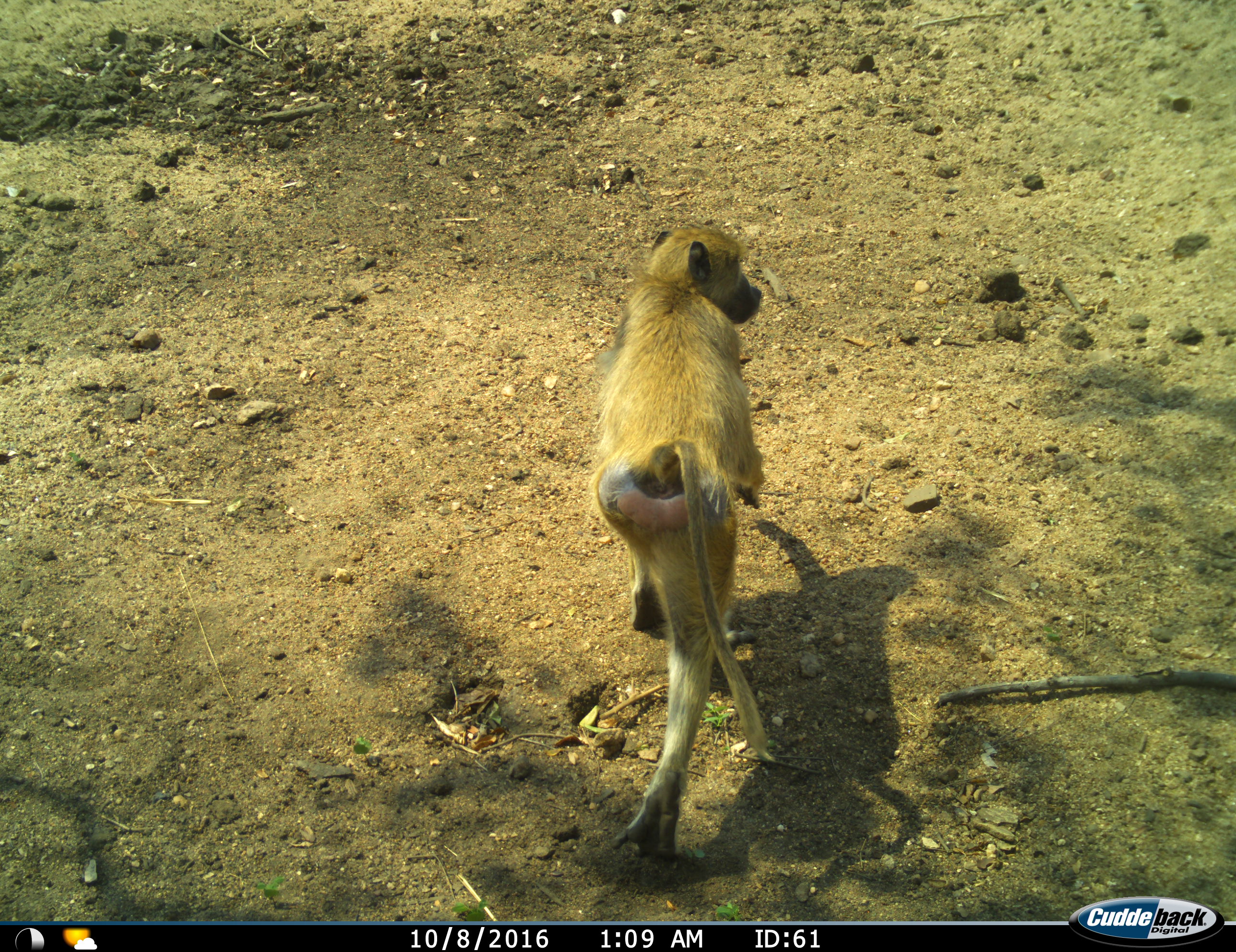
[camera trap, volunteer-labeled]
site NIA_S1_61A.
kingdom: Animalia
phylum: Chordata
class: Mammalia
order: Primates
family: Cercopithecidae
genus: Papio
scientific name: Papio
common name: baboon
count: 1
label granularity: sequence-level